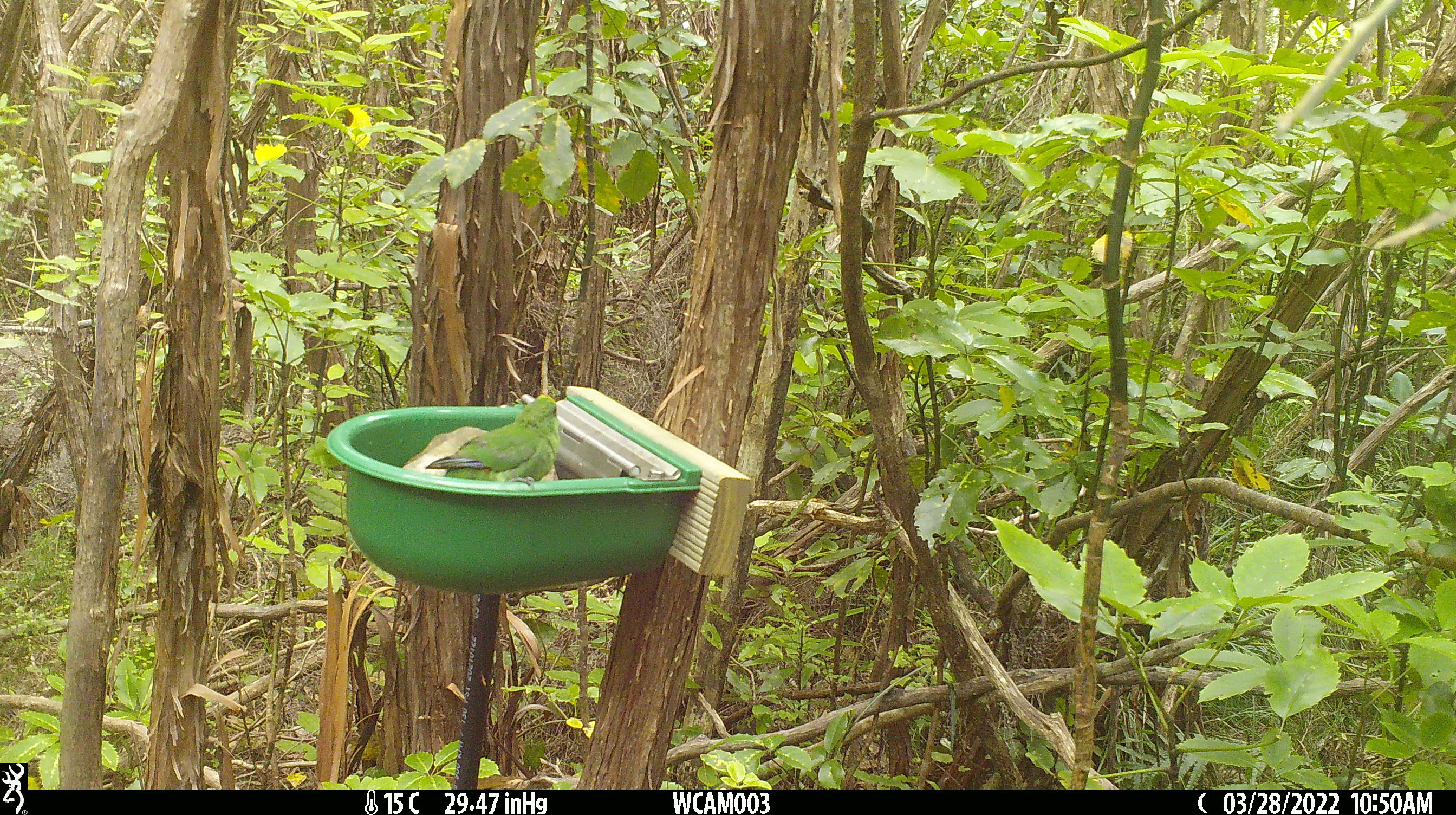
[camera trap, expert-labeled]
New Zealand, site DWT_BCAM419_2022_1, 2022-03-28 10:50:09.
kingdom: Animalia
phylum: Chordata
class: Aves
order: Psittaciformes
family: Psittaculidae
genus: Cyanoramphus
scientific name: Cyanoramphus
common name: parakeet